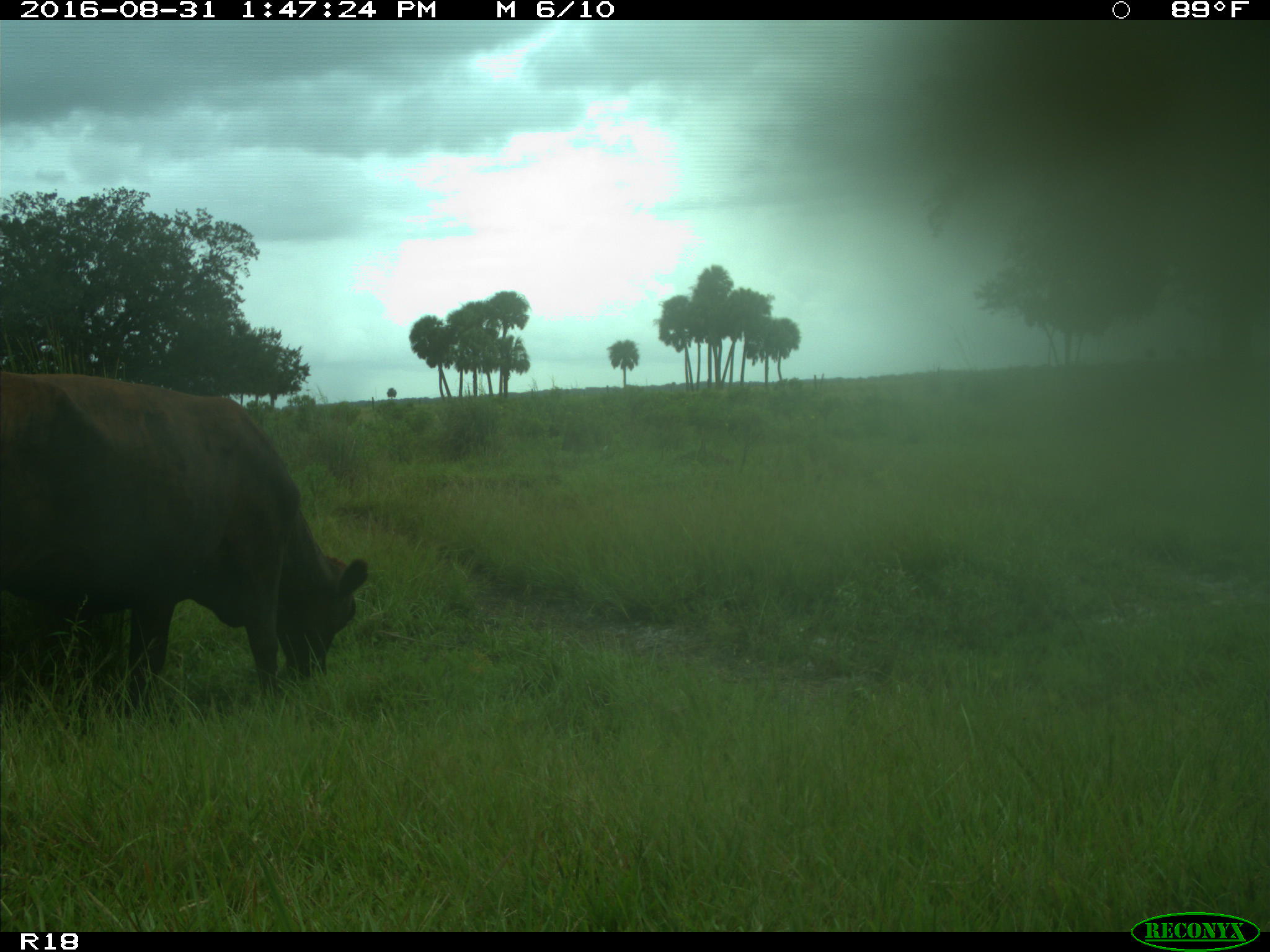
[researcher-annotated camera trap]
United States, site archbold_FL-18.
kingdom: Animalia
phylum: Chordata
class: Mammalia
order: Artiodactyla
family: Bovidae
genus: Bos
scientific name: Bos taurus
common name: domestic cow